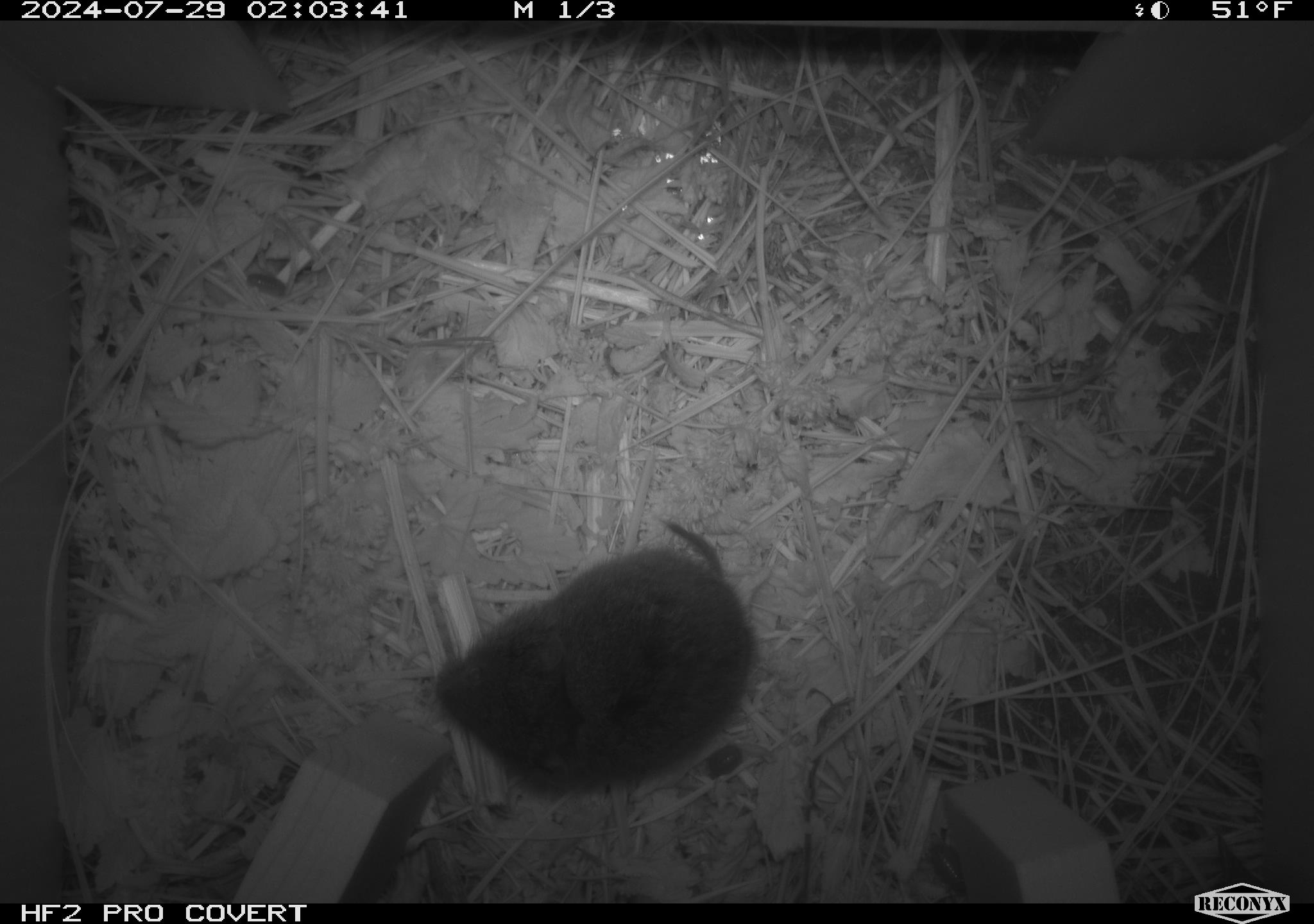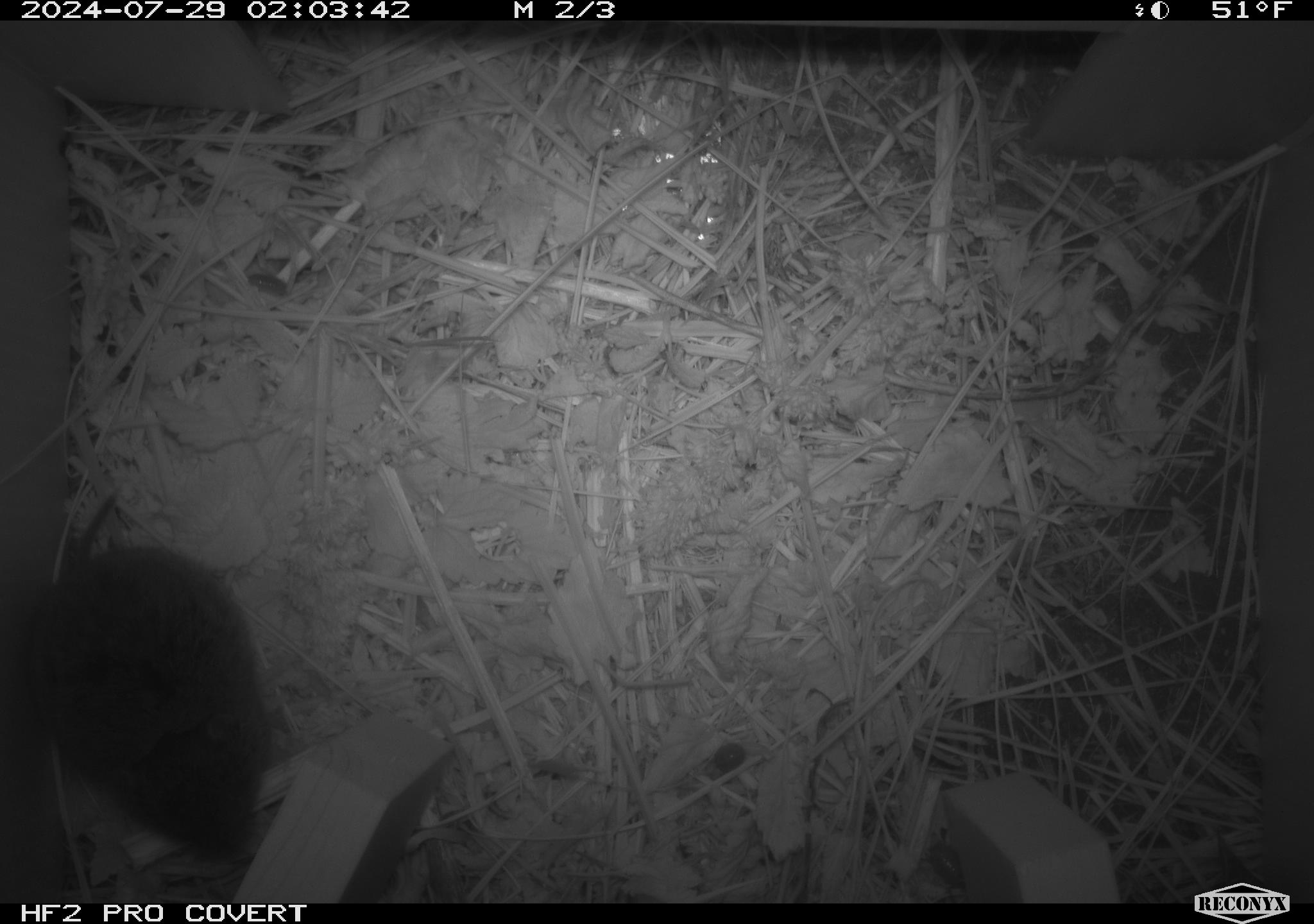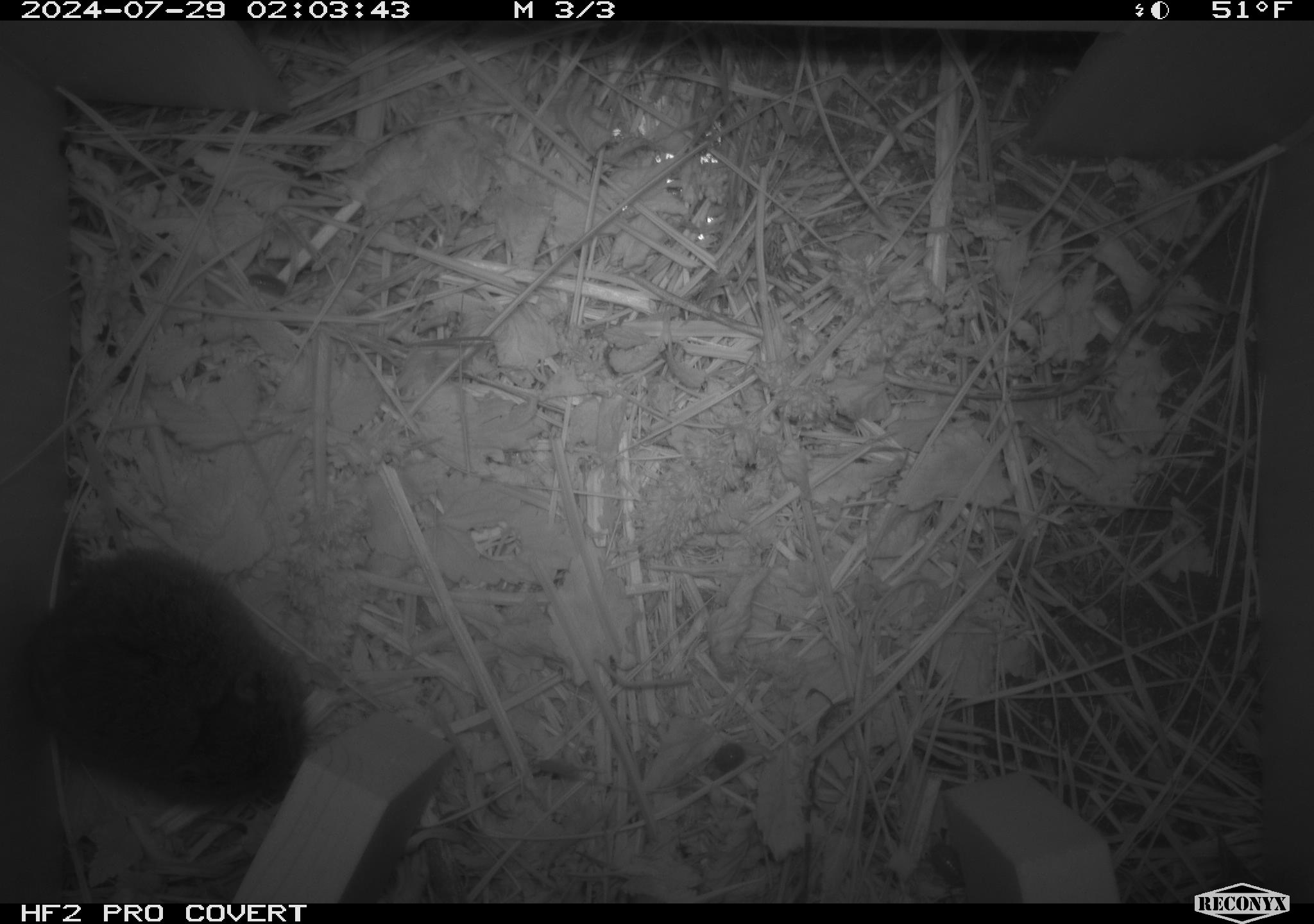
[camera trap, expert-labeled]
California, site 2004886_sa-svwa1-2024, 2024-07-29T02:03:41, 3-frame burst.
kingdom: Animalia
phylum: Chordata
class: Mammalia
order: Rodentia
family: Cricetidae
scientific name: Arvicolinae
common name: voles, lemmings, and muskrats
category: arvicolinae subfamily